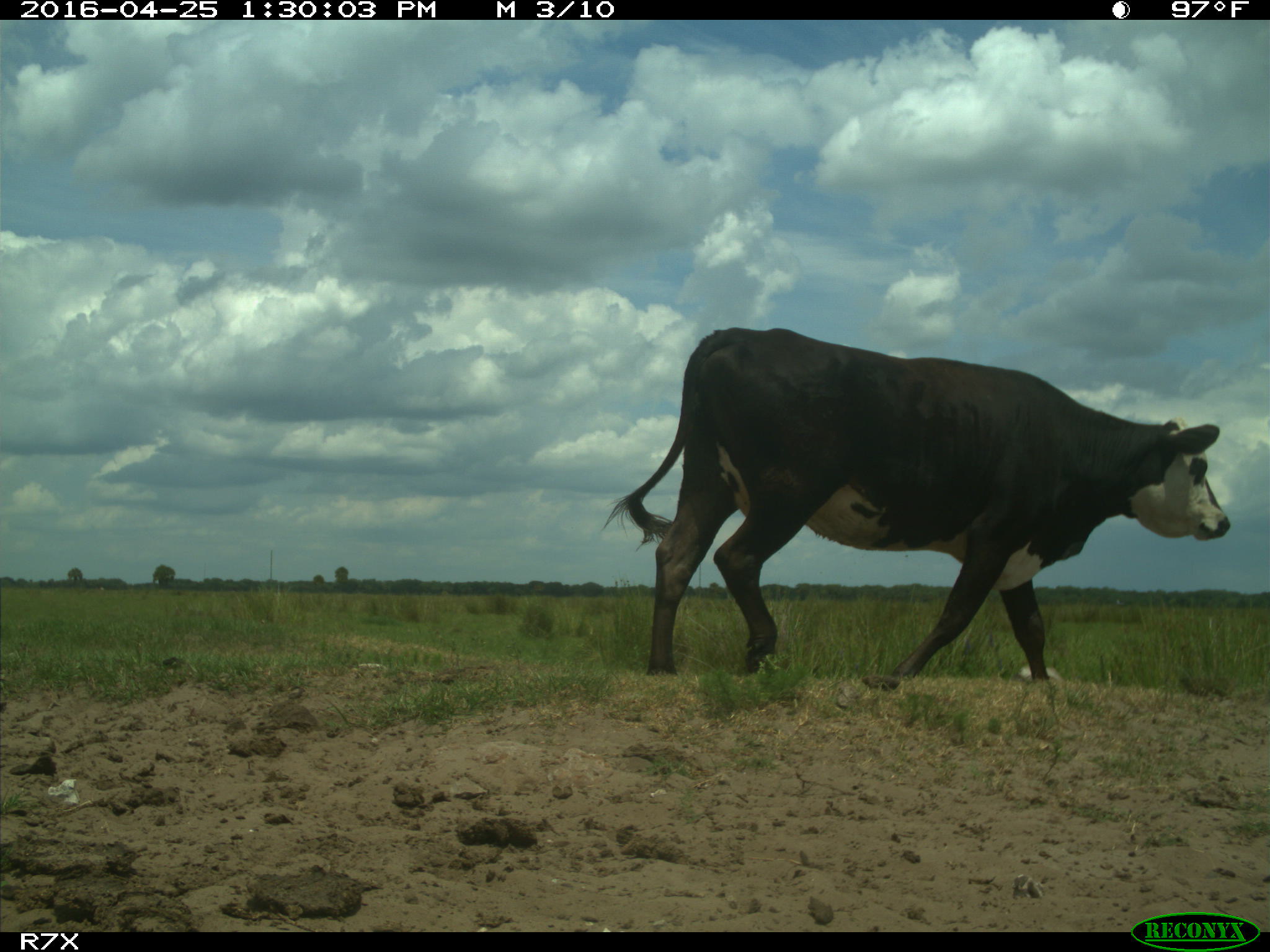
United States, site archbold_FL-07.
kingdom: Animalia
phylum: Chordata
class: Mammalia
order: Artiodactyla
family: Bovidae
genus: Bos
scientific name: Bos taurus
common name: domestic cow